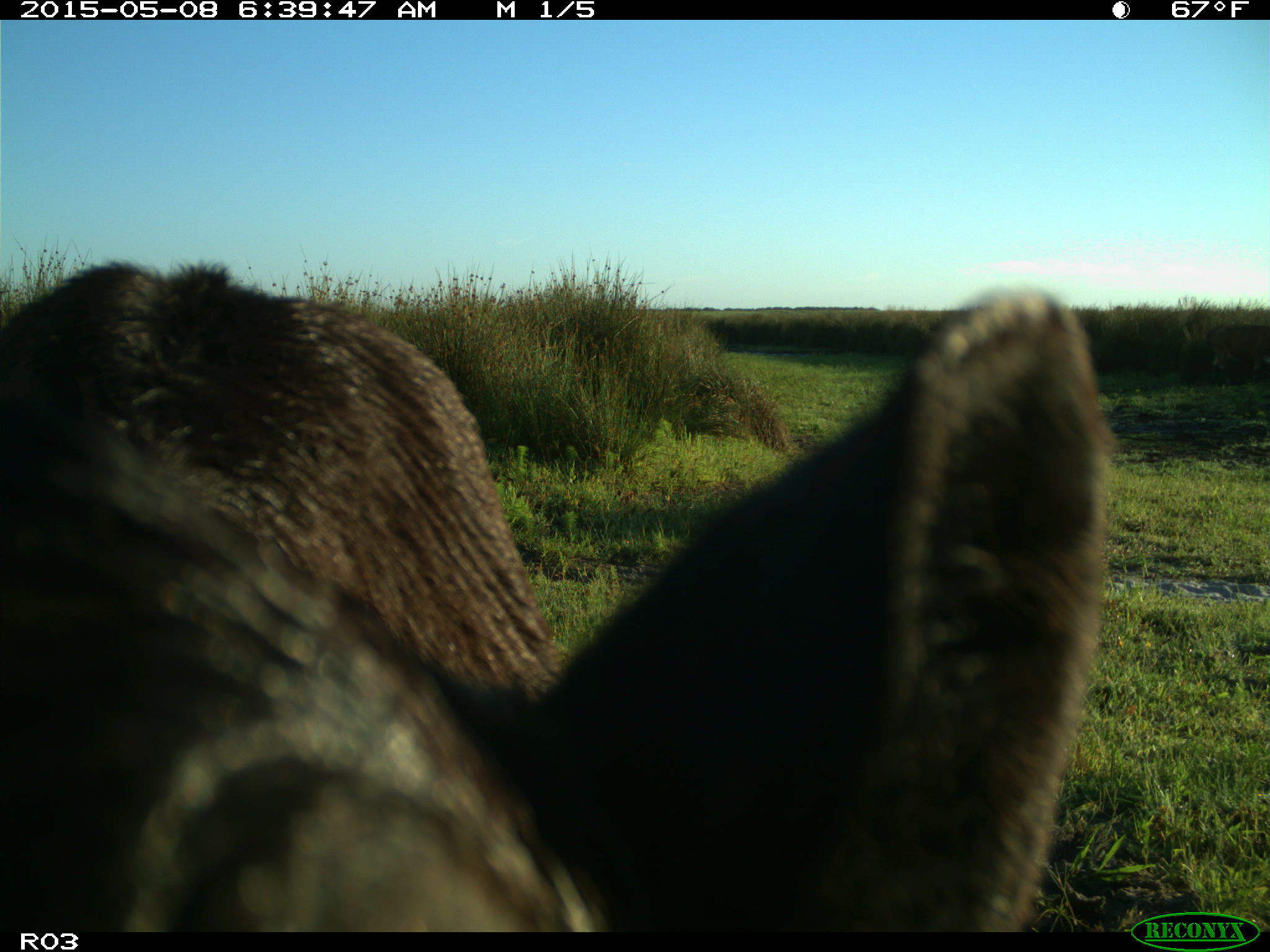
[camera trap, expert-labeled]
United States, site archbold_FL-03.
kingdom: Animalia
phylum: Chordata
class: Mammalia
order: Artiodactyla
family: Bovidae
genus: Bos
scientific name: Bos taurus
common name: domestic cow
Bos taurus (domestic cow).